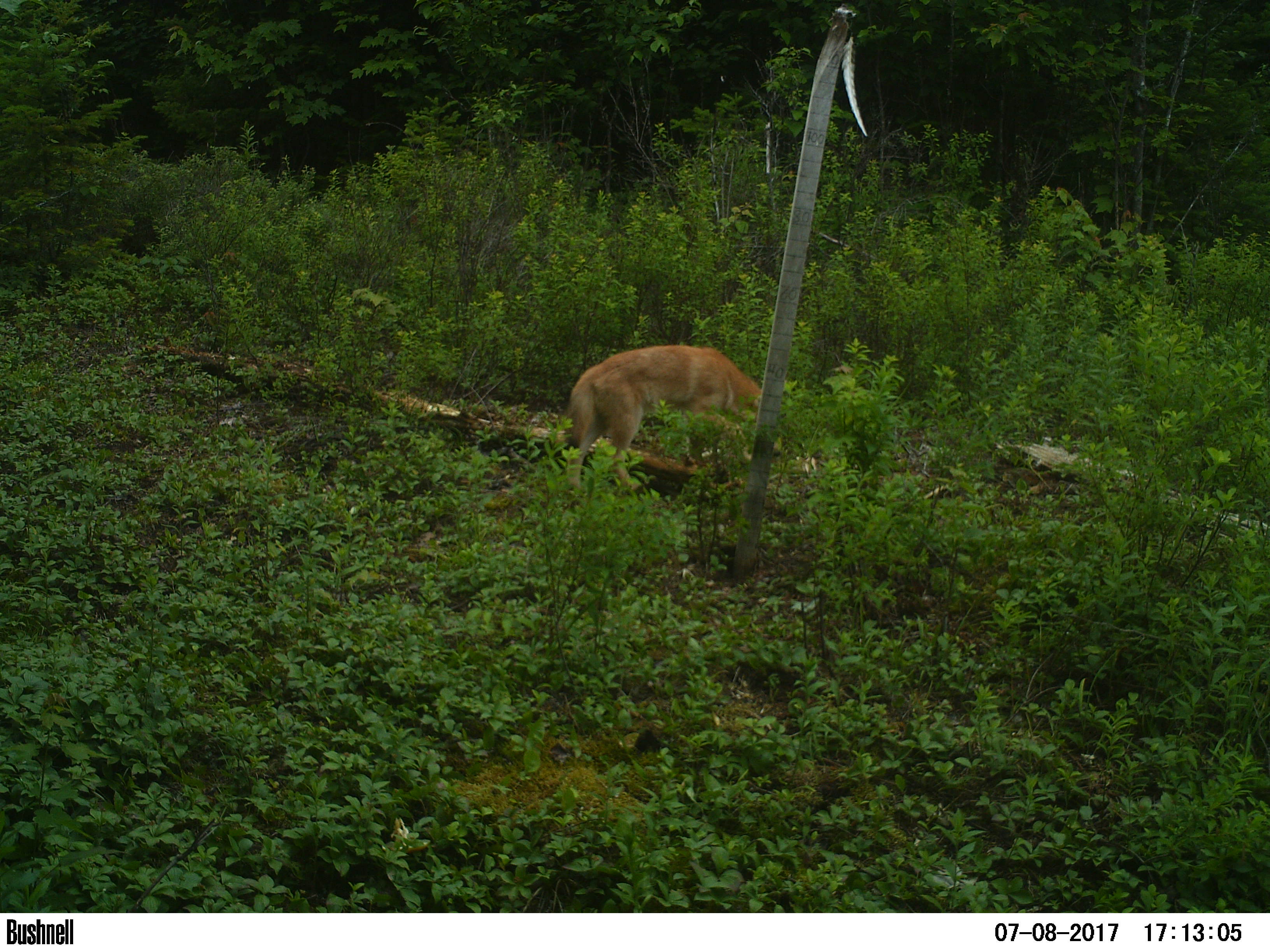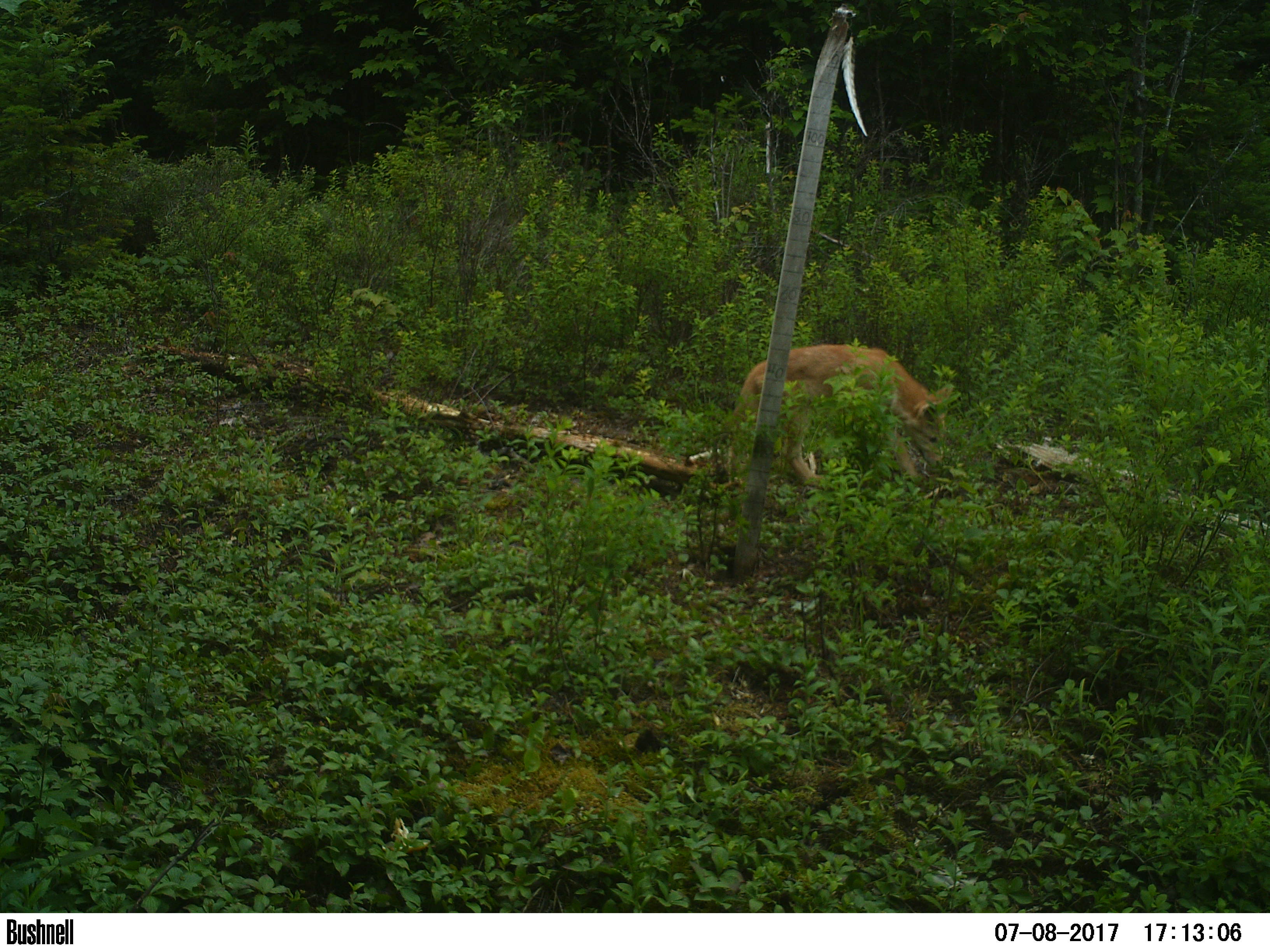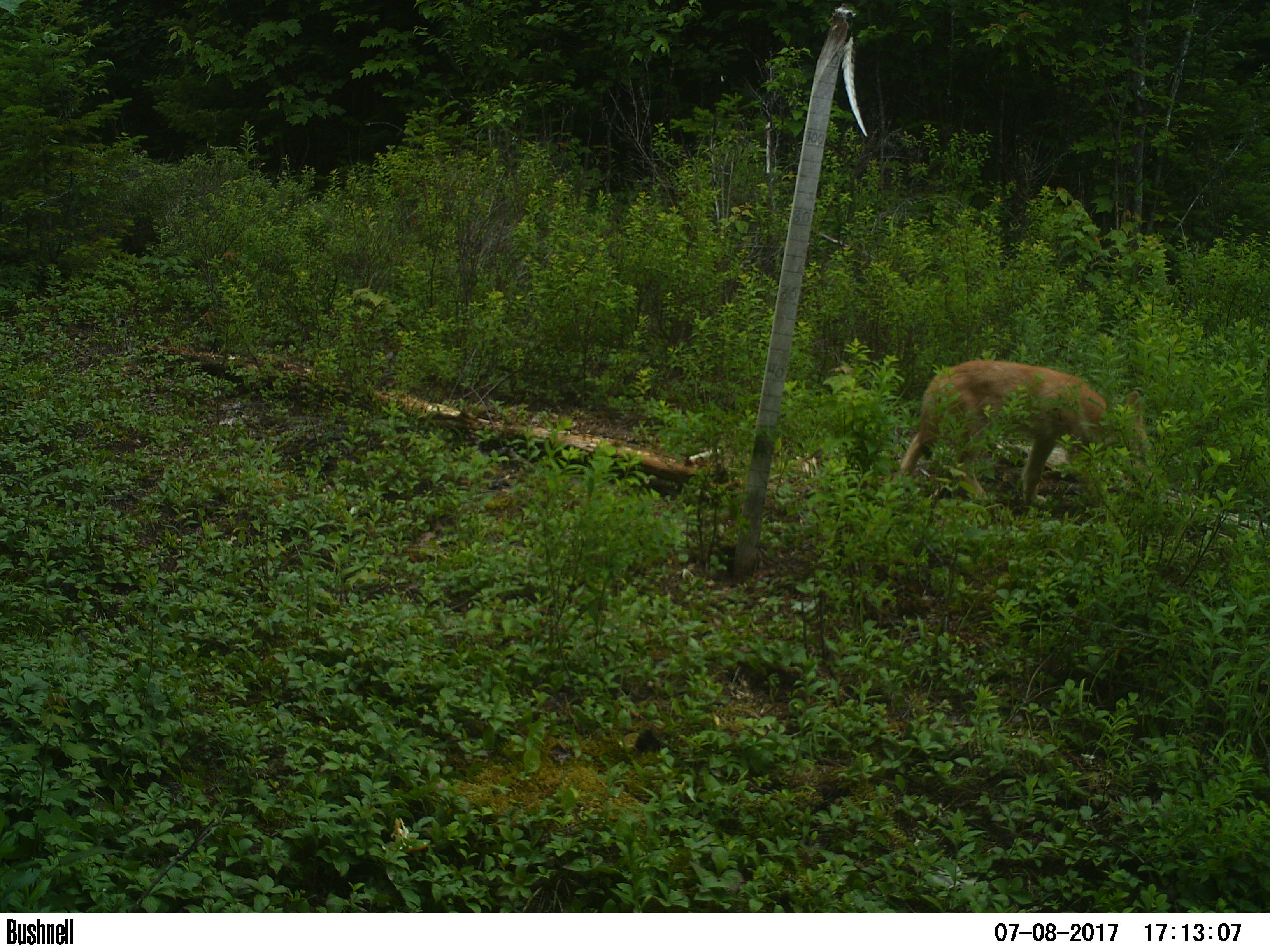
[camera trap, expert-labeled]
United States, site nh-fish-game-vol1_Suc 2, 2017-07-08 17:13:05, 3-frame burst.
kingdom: Animalia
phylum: Chordata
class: Mammalia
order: Carnivora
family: Canidae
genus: Canis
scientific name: Canis latrans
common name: coyote